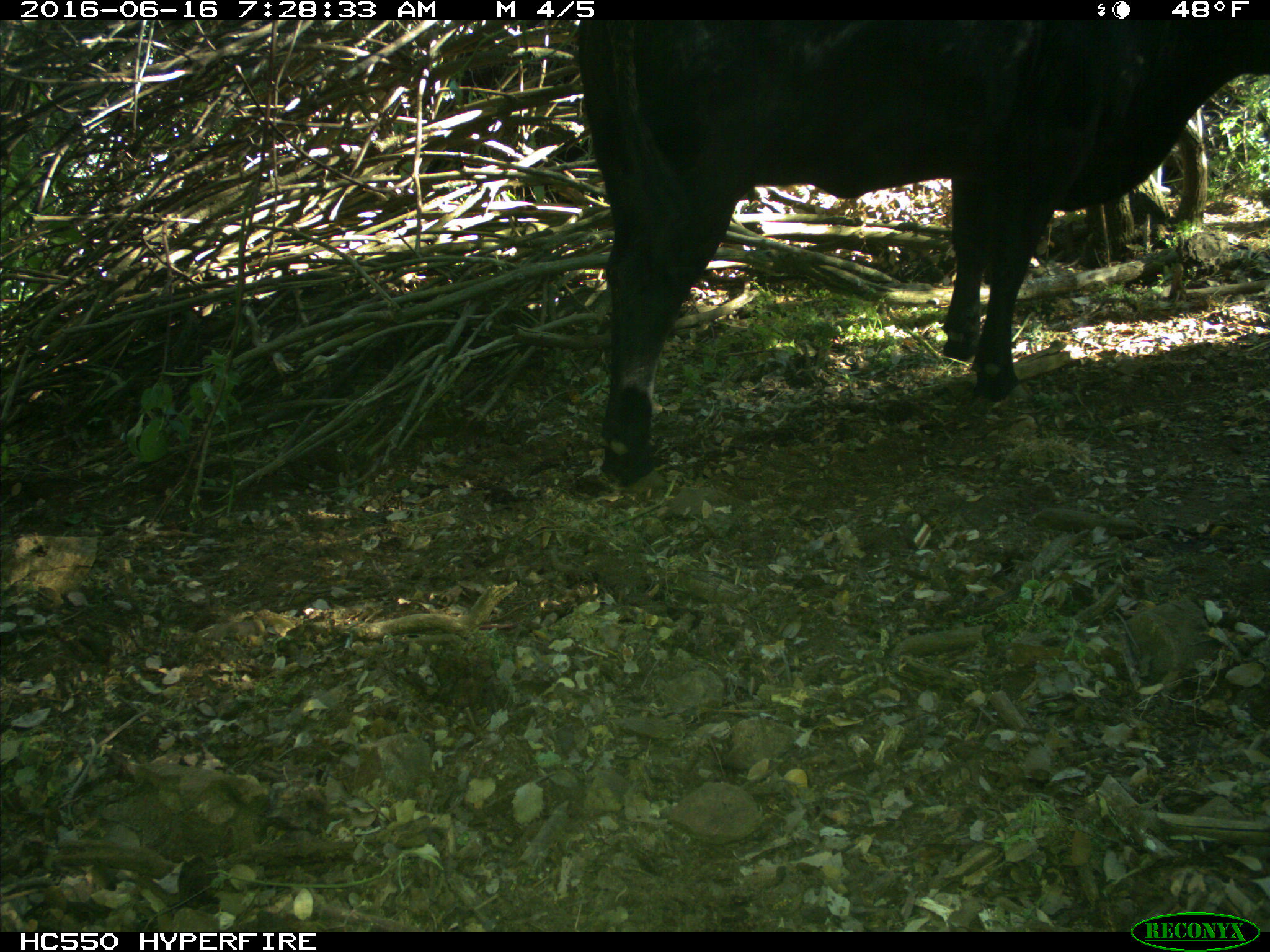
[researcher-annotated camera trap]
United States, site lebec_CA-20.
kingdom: Animalia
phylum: Chordata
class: Mammalia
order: Artiodactyla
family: Bovidae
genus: Bos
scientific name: Bos taurus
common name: domestic cow